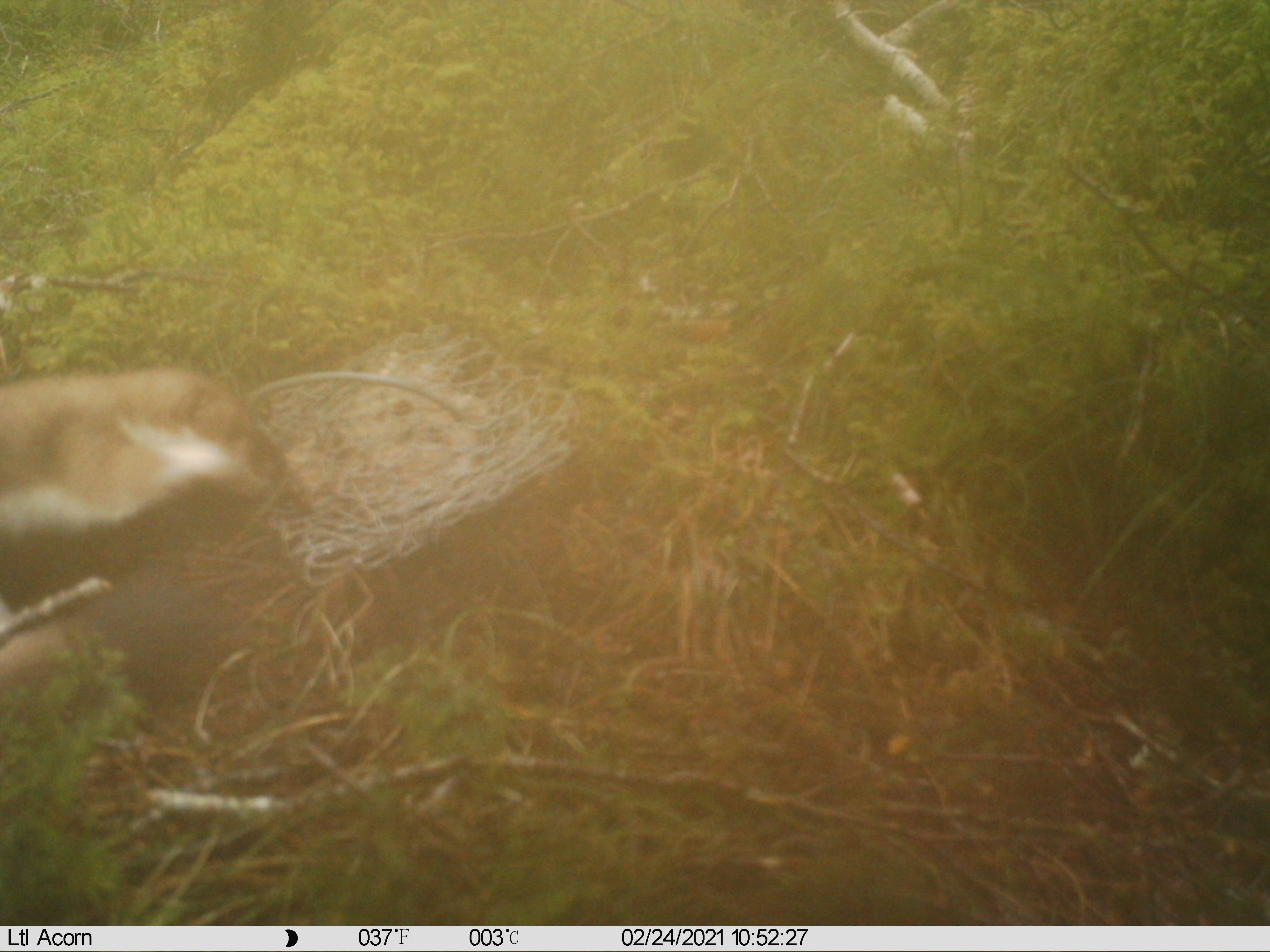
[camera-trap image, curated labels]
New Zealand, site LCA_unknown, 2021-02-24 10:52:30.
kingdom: Animalia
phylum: Chordata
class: Mammalia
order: Carnivora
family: Mustelidae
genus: Mustela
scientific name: Mustela erminea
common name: stoat